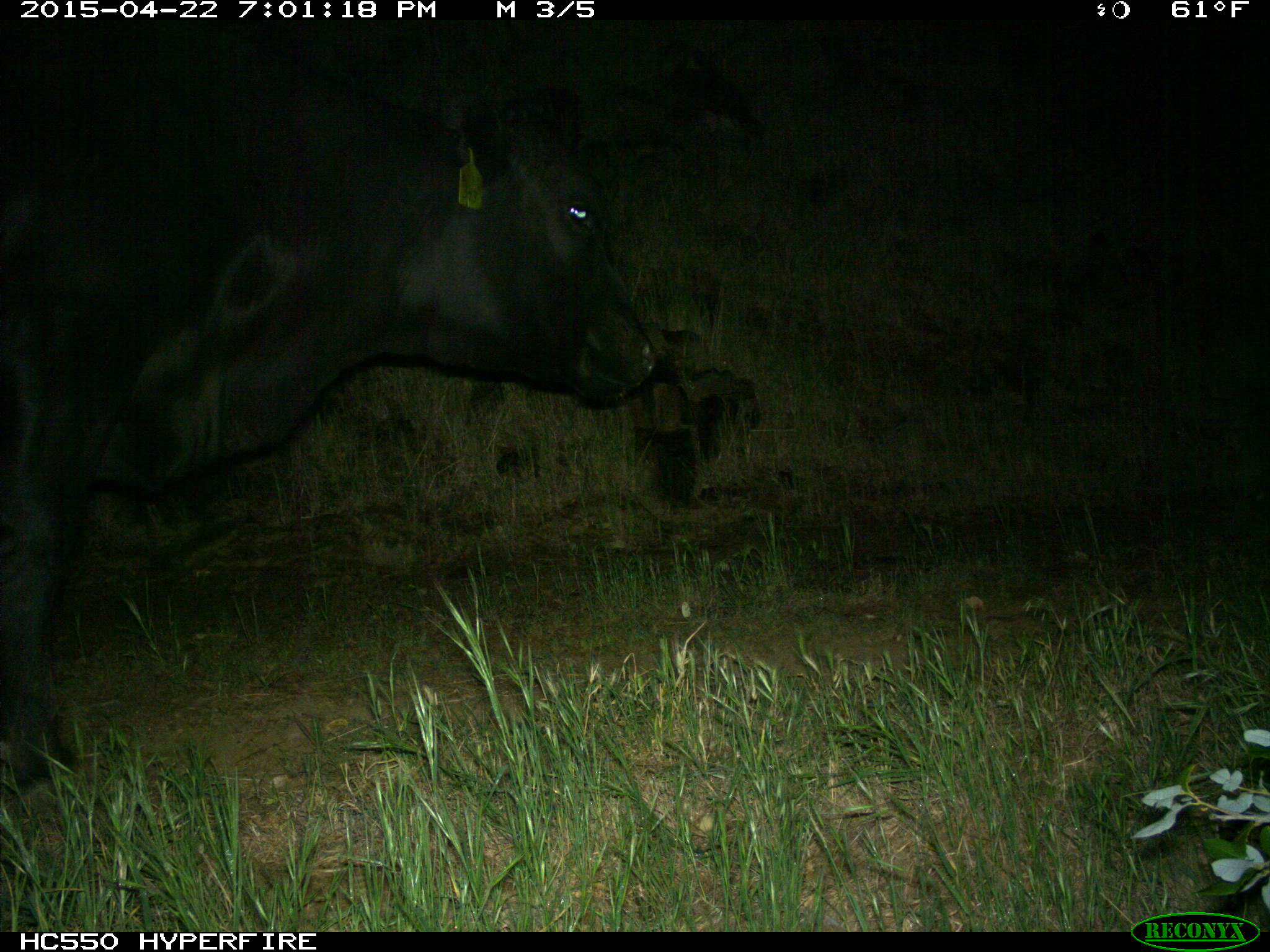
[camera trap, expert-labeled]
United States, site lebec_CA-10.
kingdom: Animalia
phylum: Chordata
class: Mammalia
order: Artiodactyla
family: Bovidae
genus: Bos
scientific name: Bos taurus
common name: domestic cow